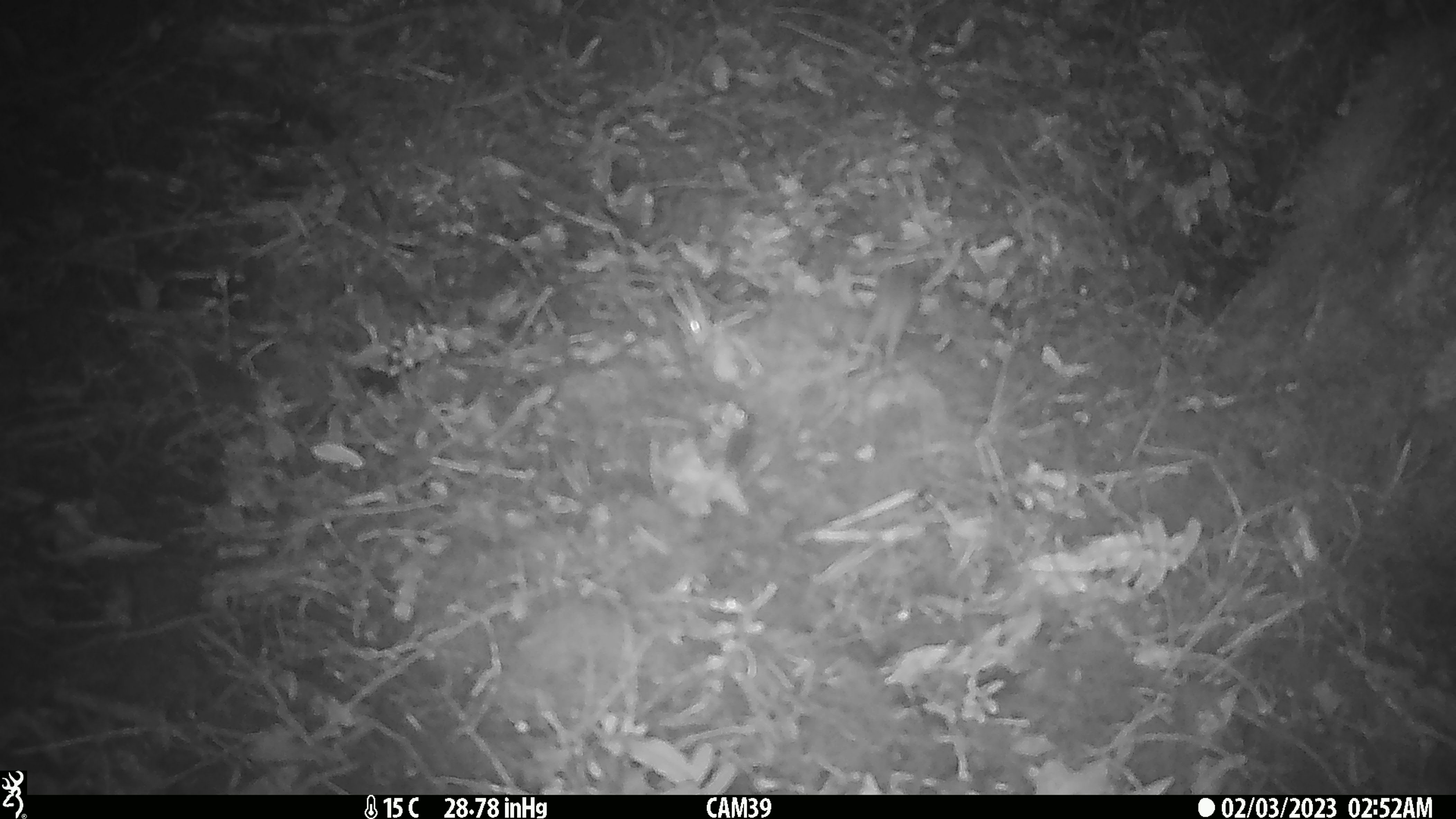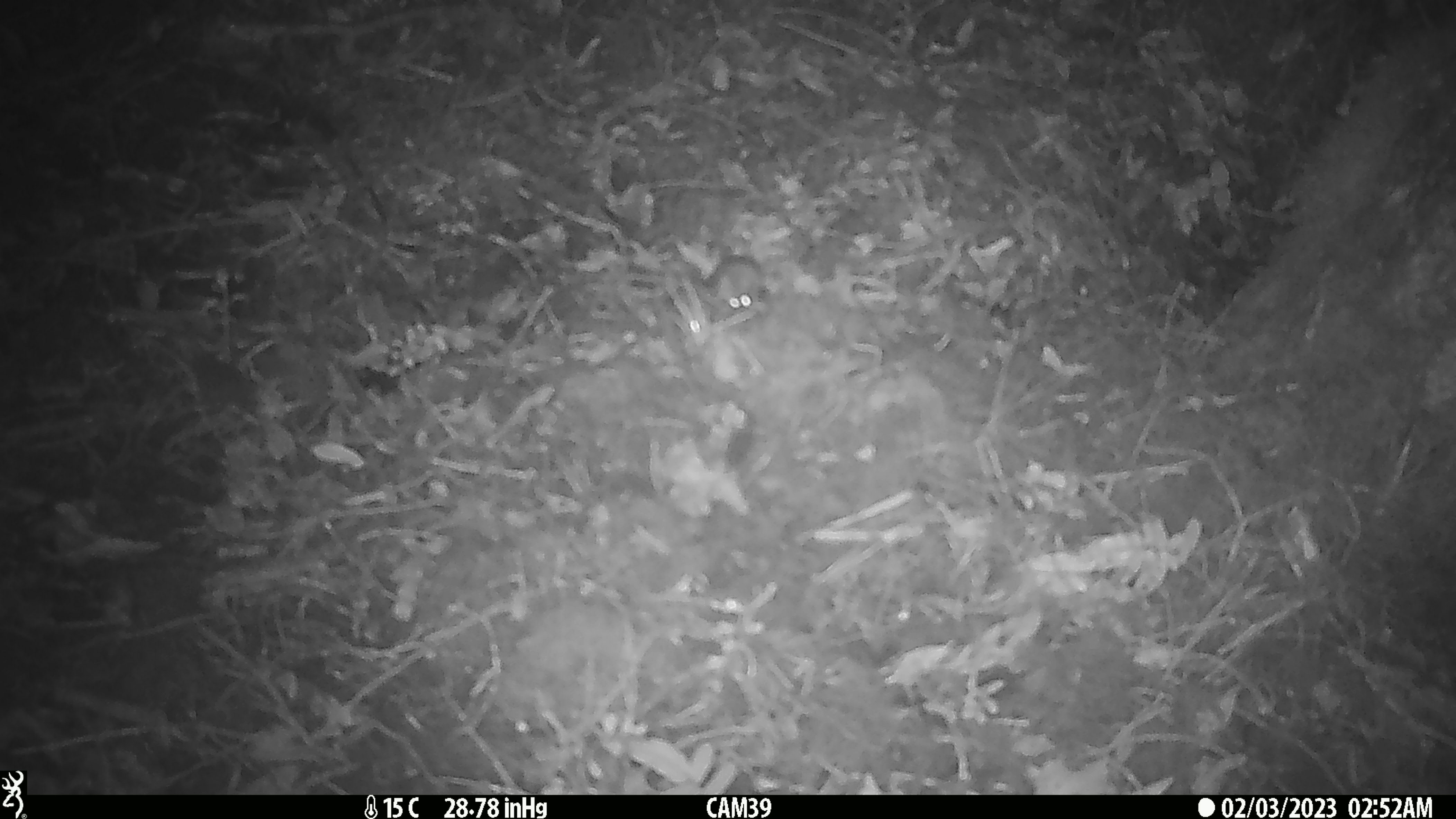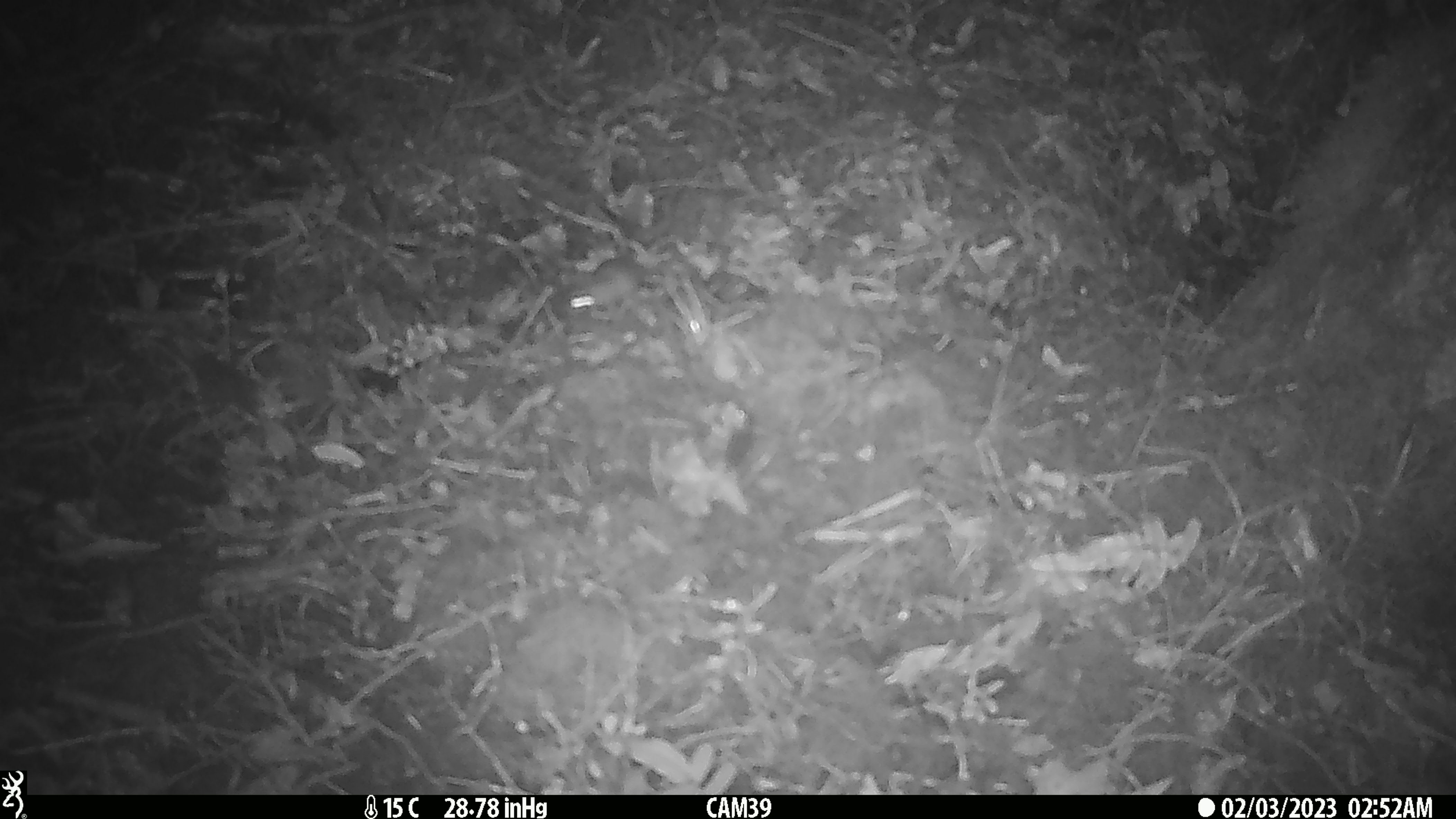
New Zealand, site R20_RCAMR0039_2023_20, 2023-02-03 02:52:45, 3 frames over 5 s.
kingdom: Animalia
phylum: Chordata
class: Mammalia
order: Rodentia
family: Muridae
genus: Mus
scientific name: Mus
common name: mouse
Mouse (Mus).